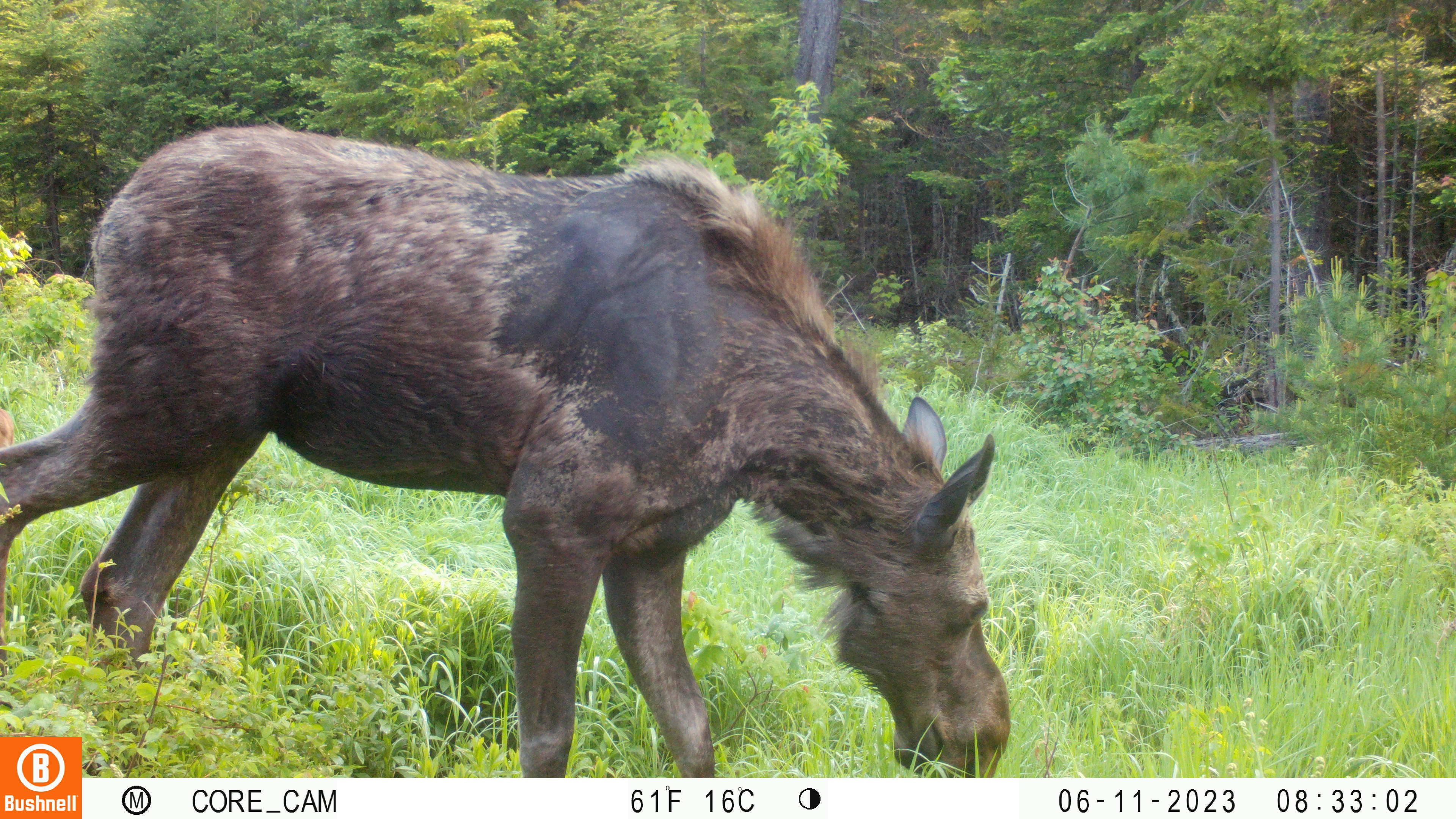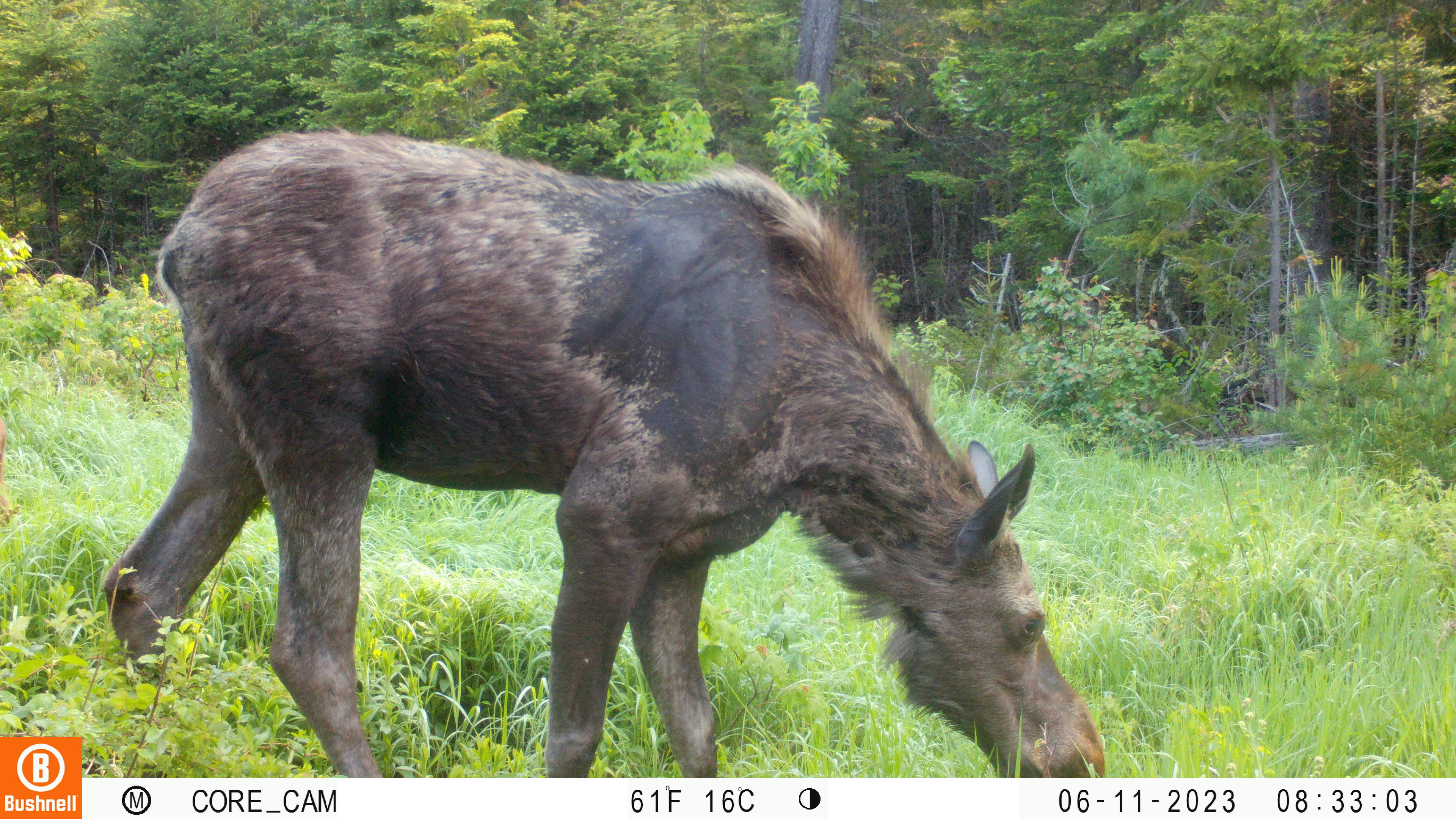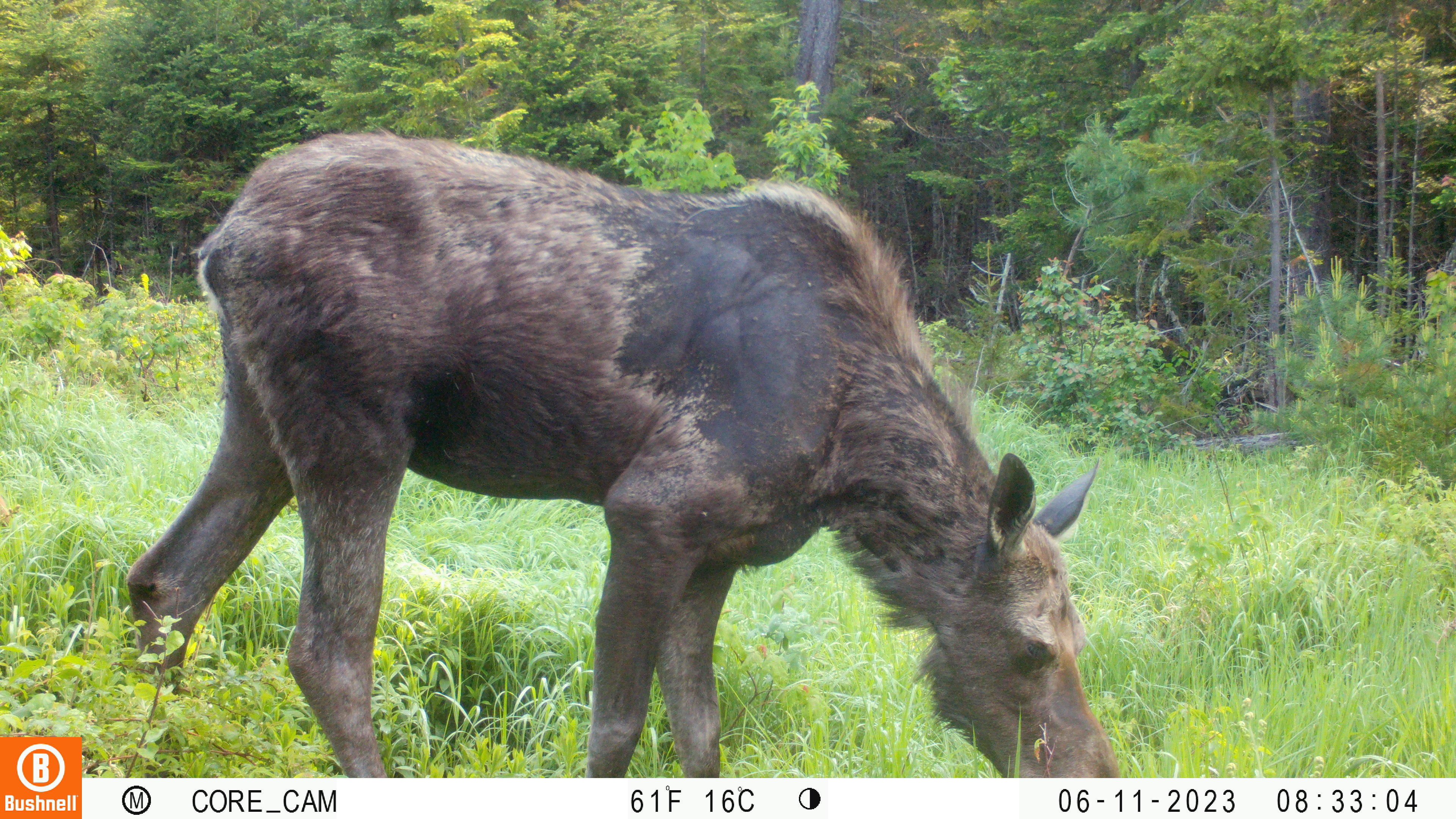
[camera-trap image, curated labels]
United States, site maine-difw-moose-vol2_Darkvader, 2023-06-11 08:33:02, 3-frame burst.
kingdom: Animalia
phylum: Chordata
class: Mammalia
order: Artiodactyla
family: Cervidae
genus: Alces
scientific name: Alces alces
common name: moose